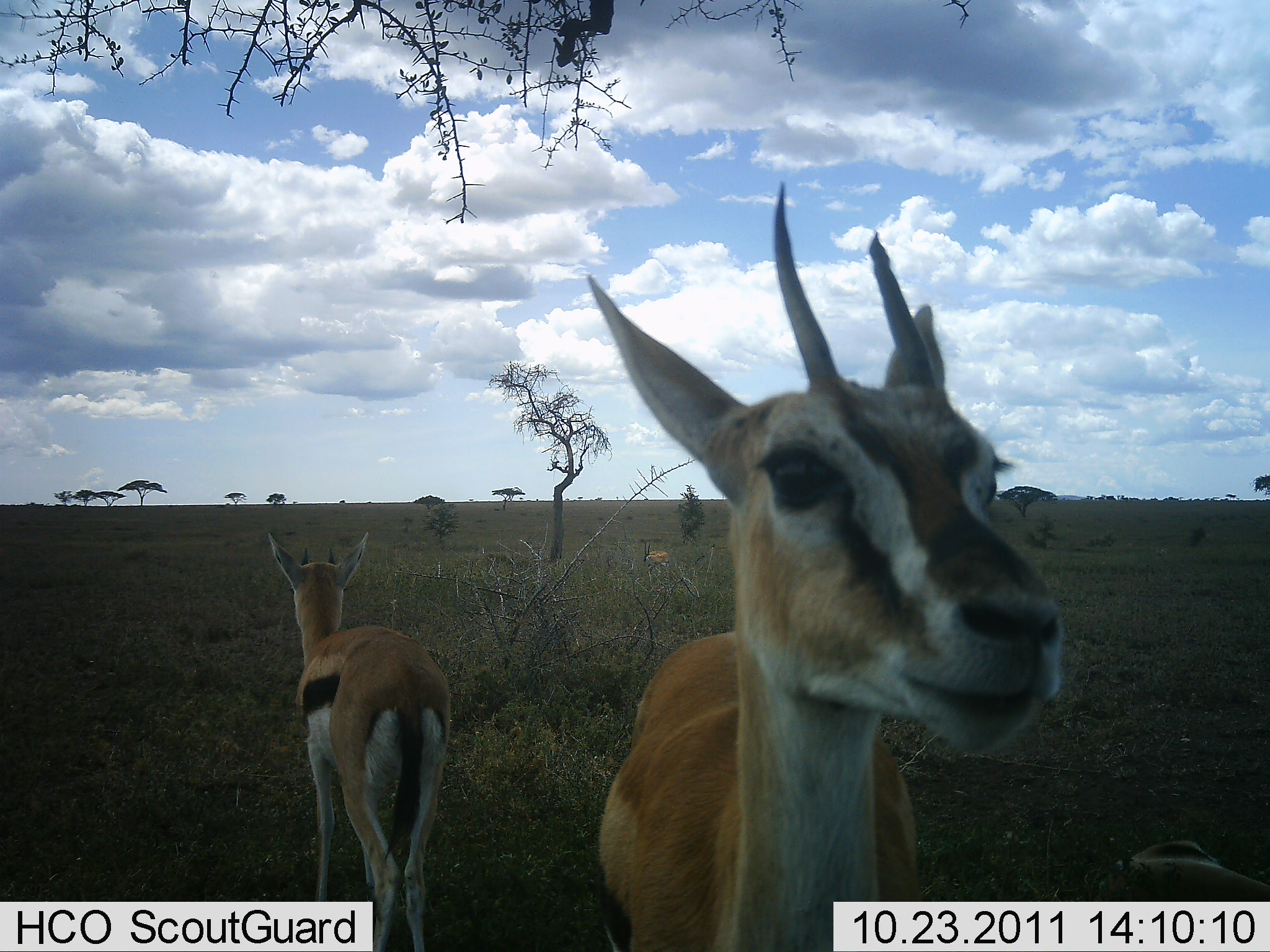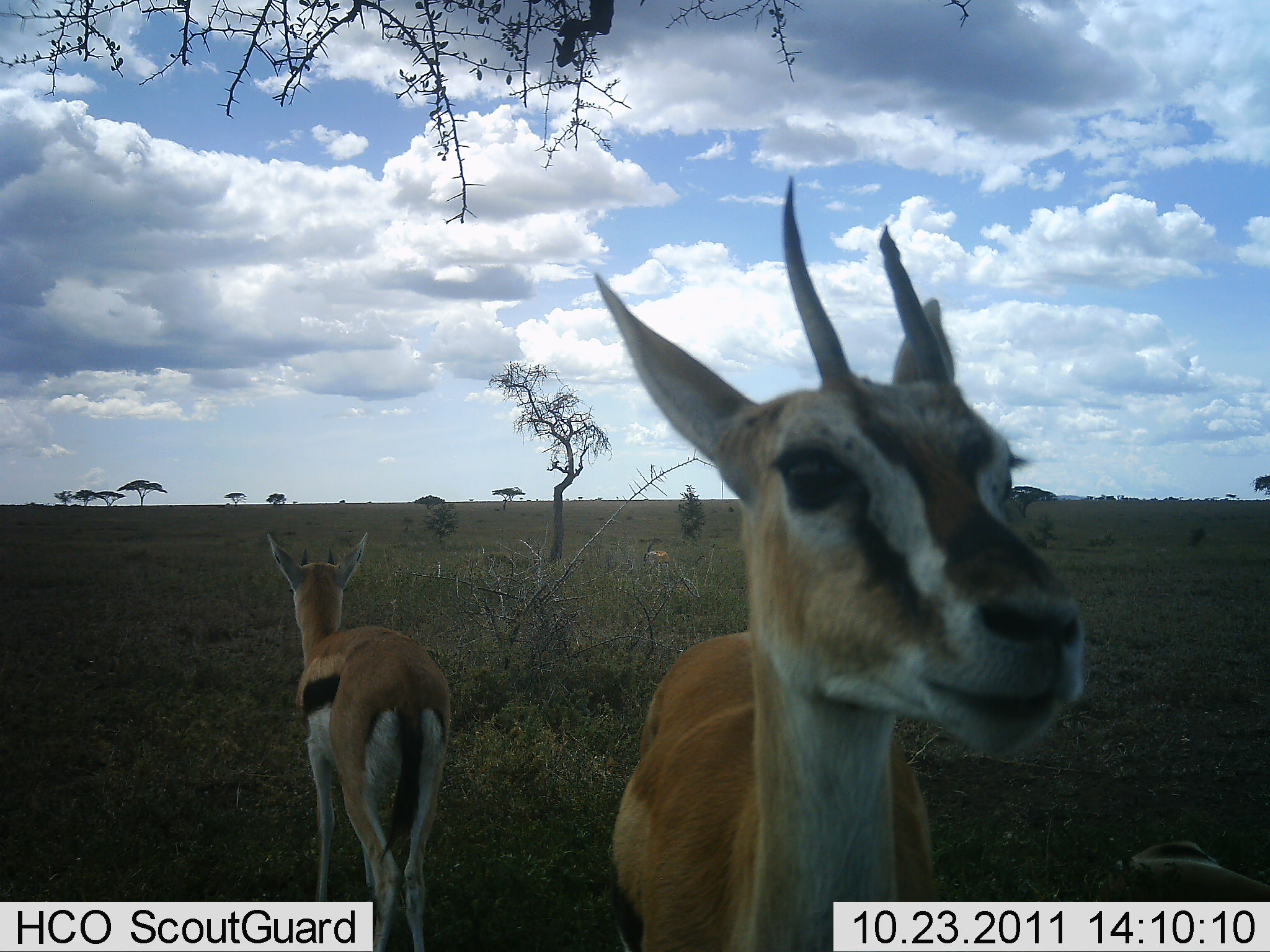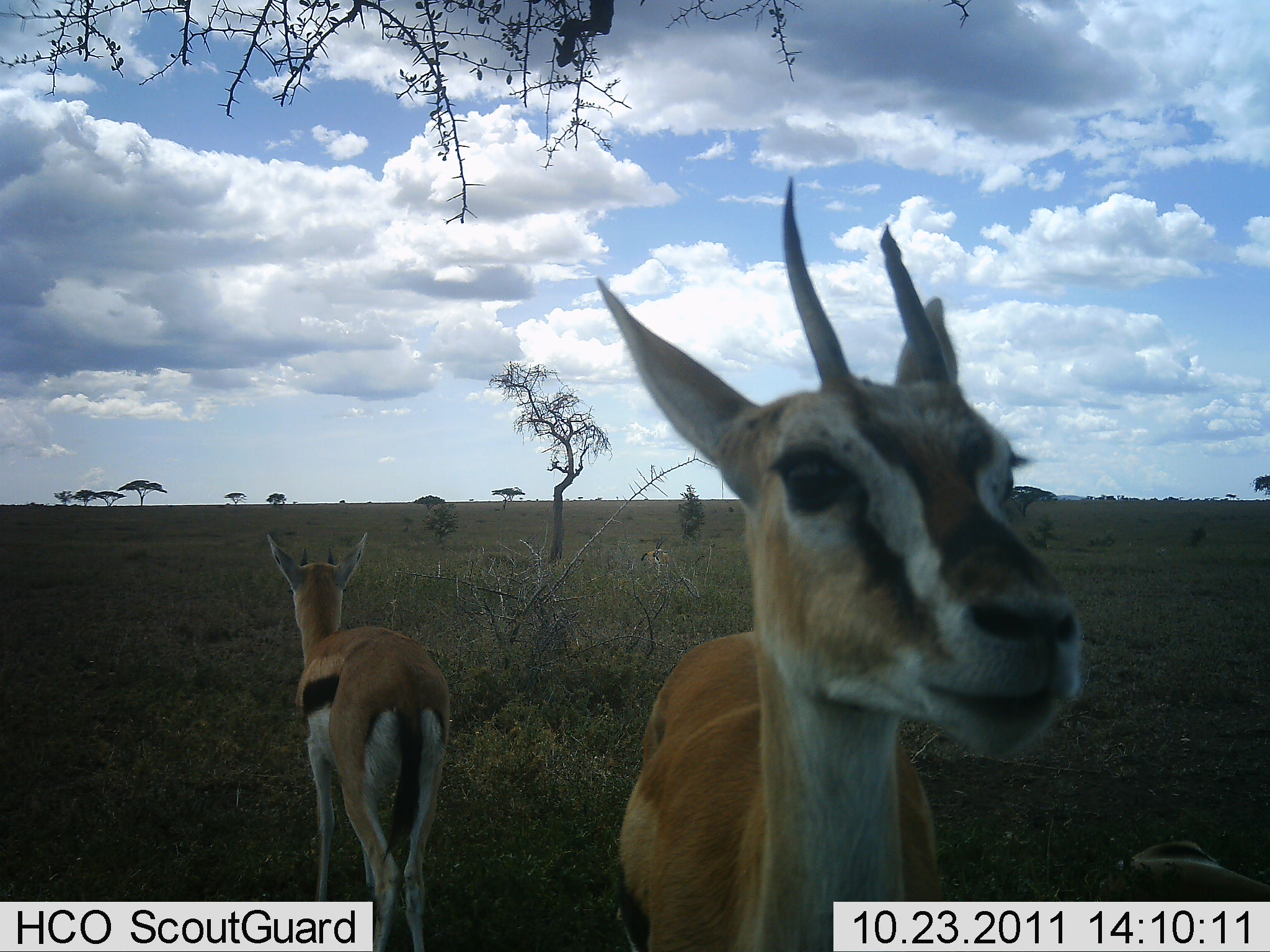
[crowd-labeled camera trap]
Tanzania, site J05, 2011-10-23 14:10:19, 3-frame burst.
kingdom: Animalia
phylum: Chordata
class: Mammalia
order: Artiodactyla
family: Bovidae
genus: Eudorcas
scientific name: Eudorcas thomsonii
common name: thomson's gazelle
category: gazellethomsons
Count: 2.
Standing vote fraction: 91%.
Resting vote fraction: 18%.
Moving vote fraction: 27%.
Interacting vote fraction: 9%.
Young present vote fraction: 0%.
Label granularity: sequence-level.